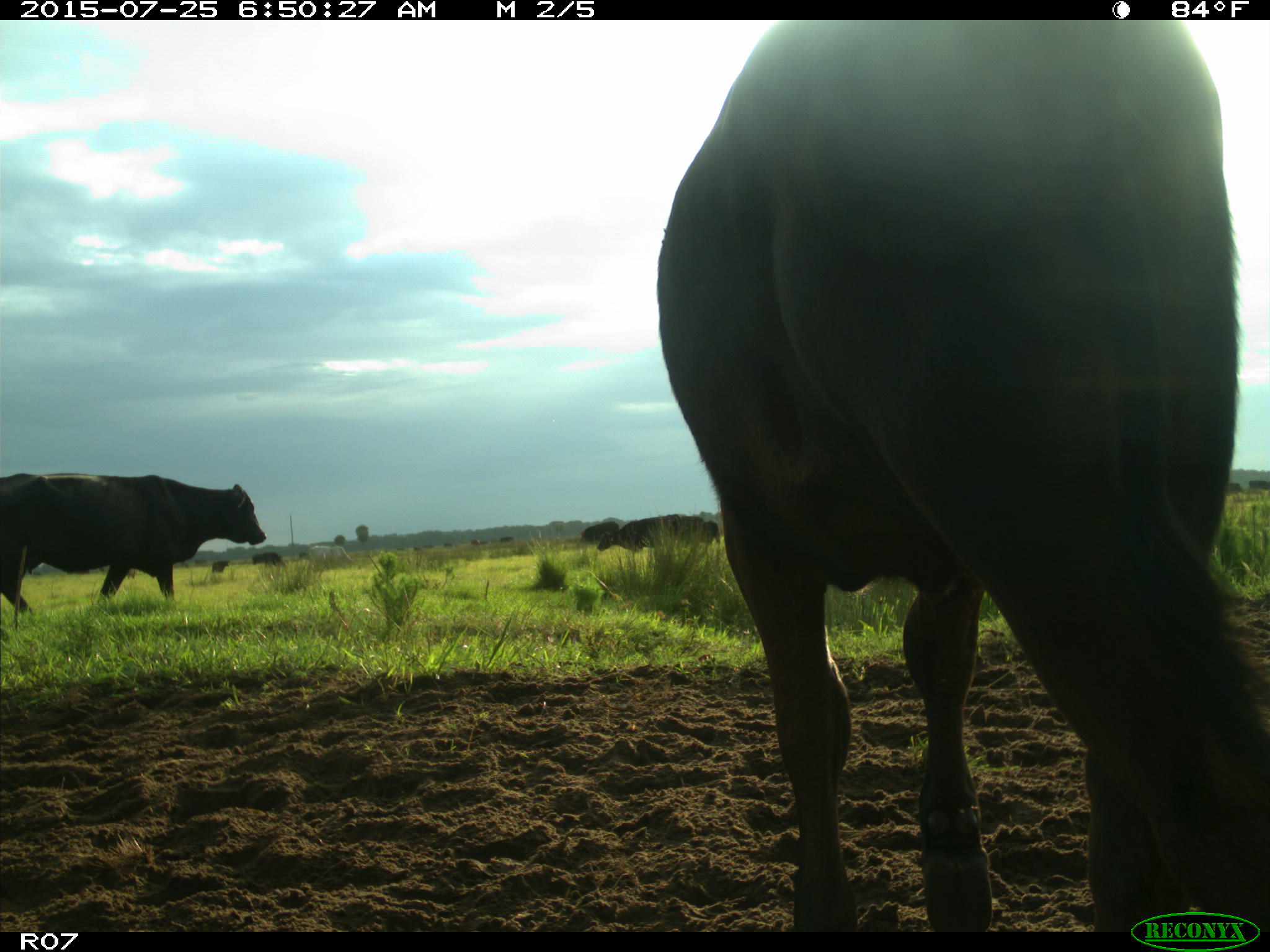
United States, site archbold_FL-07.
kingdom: Animalia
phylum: Chordata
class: Mammalia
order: Artiodactyla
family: Bovidae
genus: Bos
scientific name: Bos taurus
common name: domestic cow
Bos taurus (domestic cow).